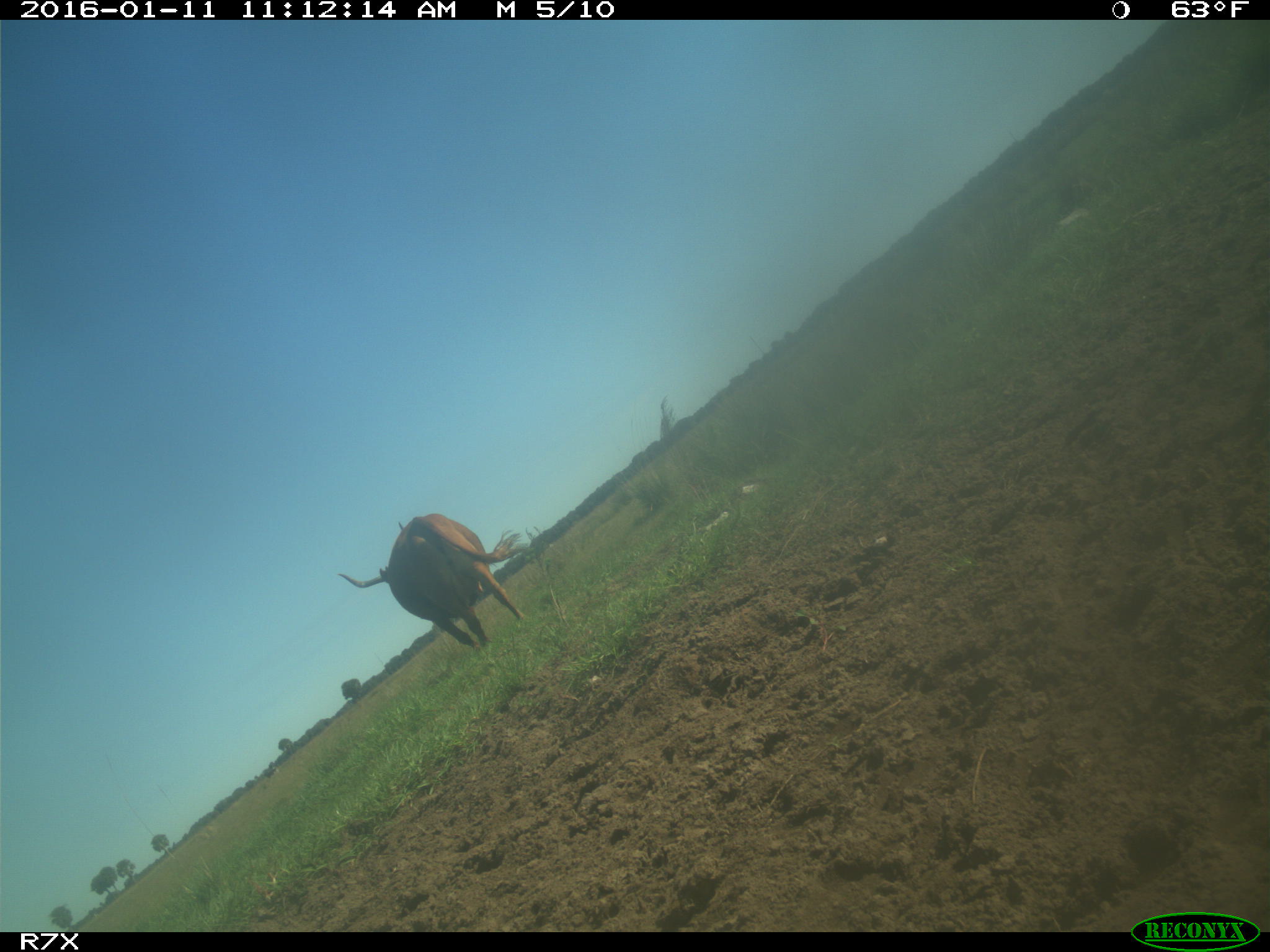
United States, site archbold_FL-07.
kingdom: Animalia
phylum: Chordata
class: Mammalia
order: Artiodactyla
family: Bovidae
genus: Bos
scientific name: Bos taurus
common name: domestic cow